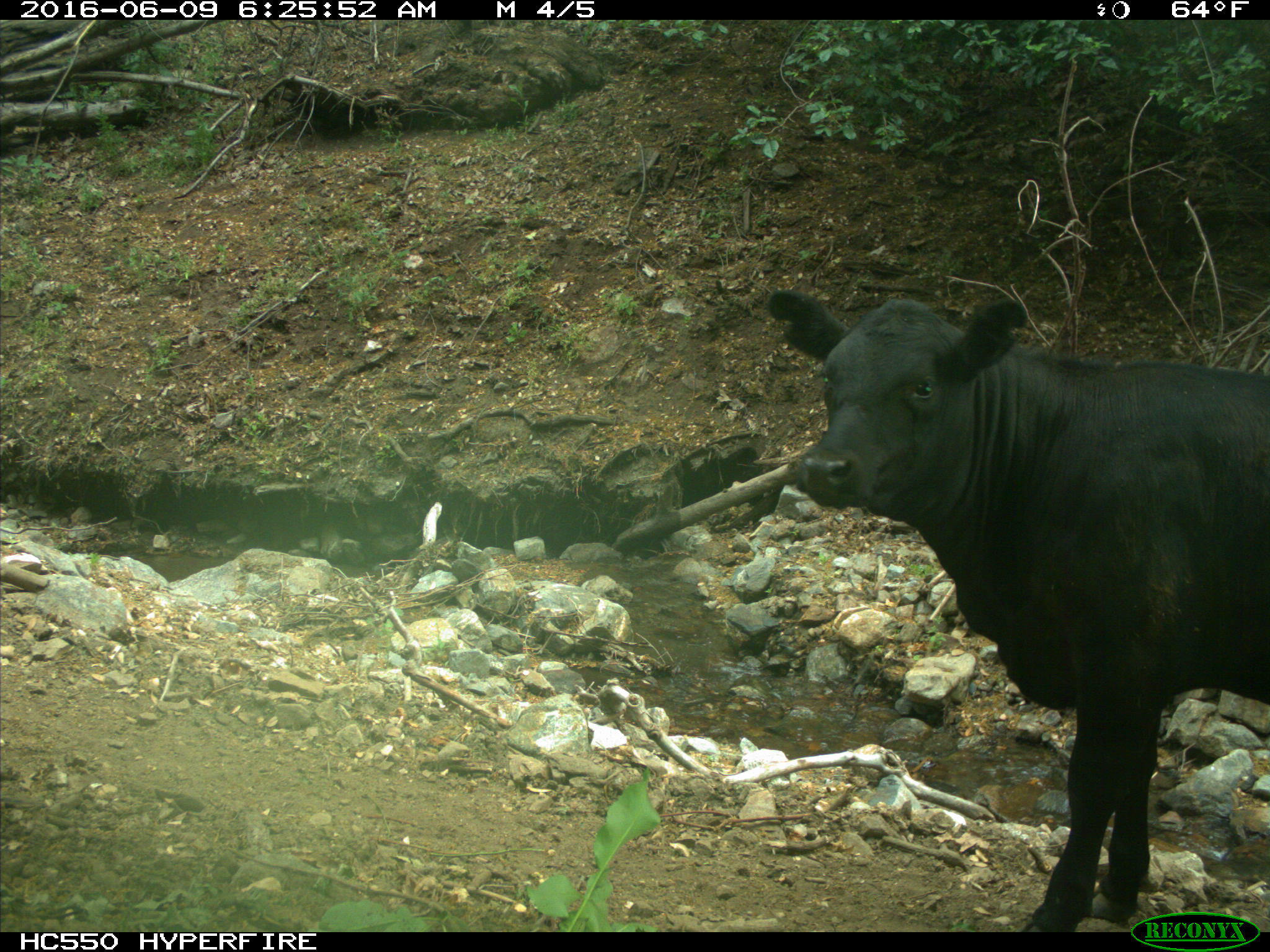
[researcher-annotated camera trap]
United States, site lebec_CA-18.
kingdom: Animalia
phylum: Chordata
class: Mammalia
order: Artiodactyla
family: Bovidae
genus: Bos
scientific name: Bos taurus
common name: domestic cow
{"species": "Bos taurus (domestic cow)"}